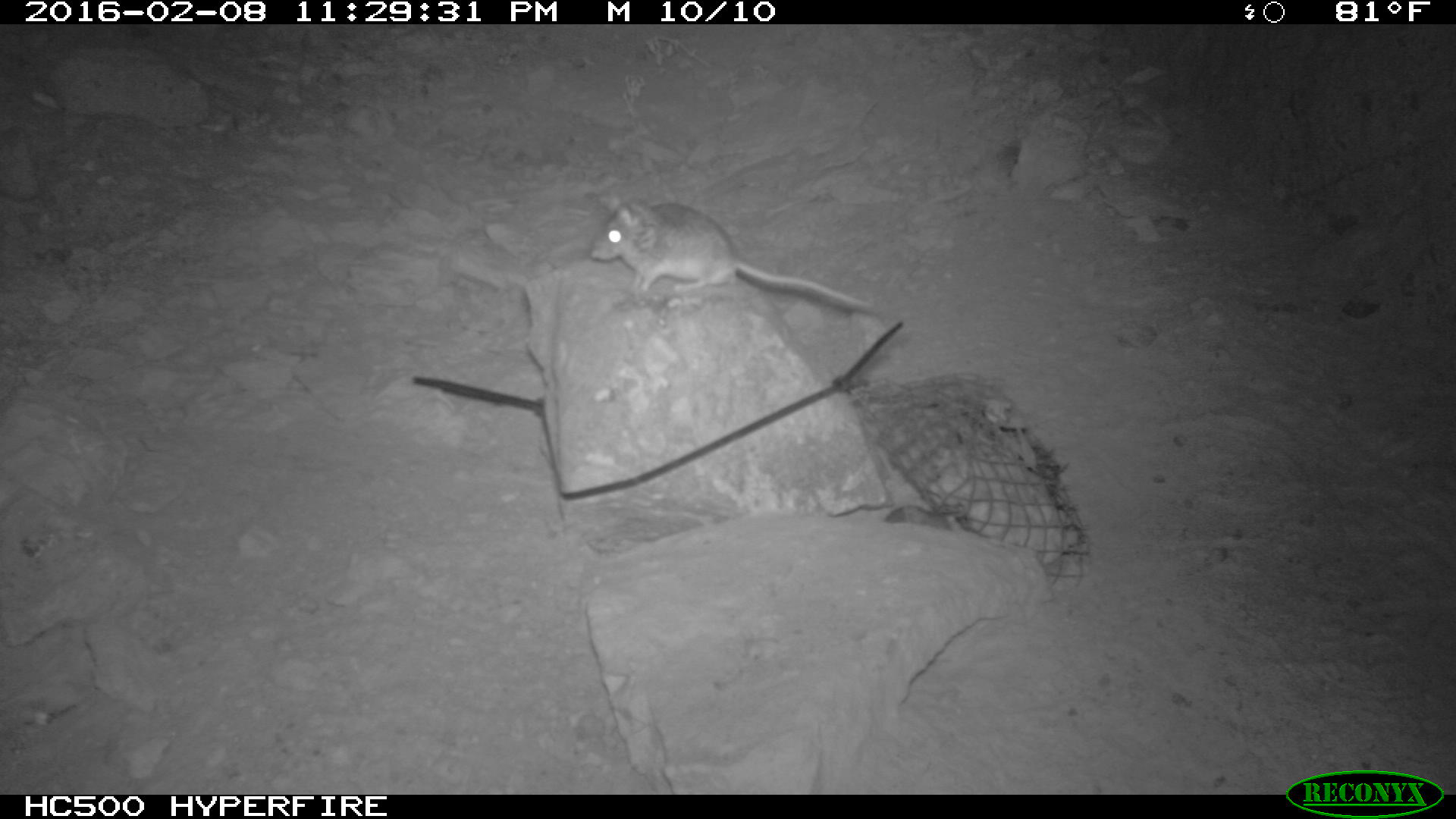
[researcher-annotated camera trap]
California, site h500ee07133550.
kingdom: Animalia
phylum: Chordata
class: Mammalia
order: Rodentia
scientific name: Rodentia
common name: rodent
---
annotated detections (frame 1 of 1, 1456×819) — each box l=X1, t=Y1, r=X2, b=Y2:
rodent: l=589, t=198, r=872, b=311